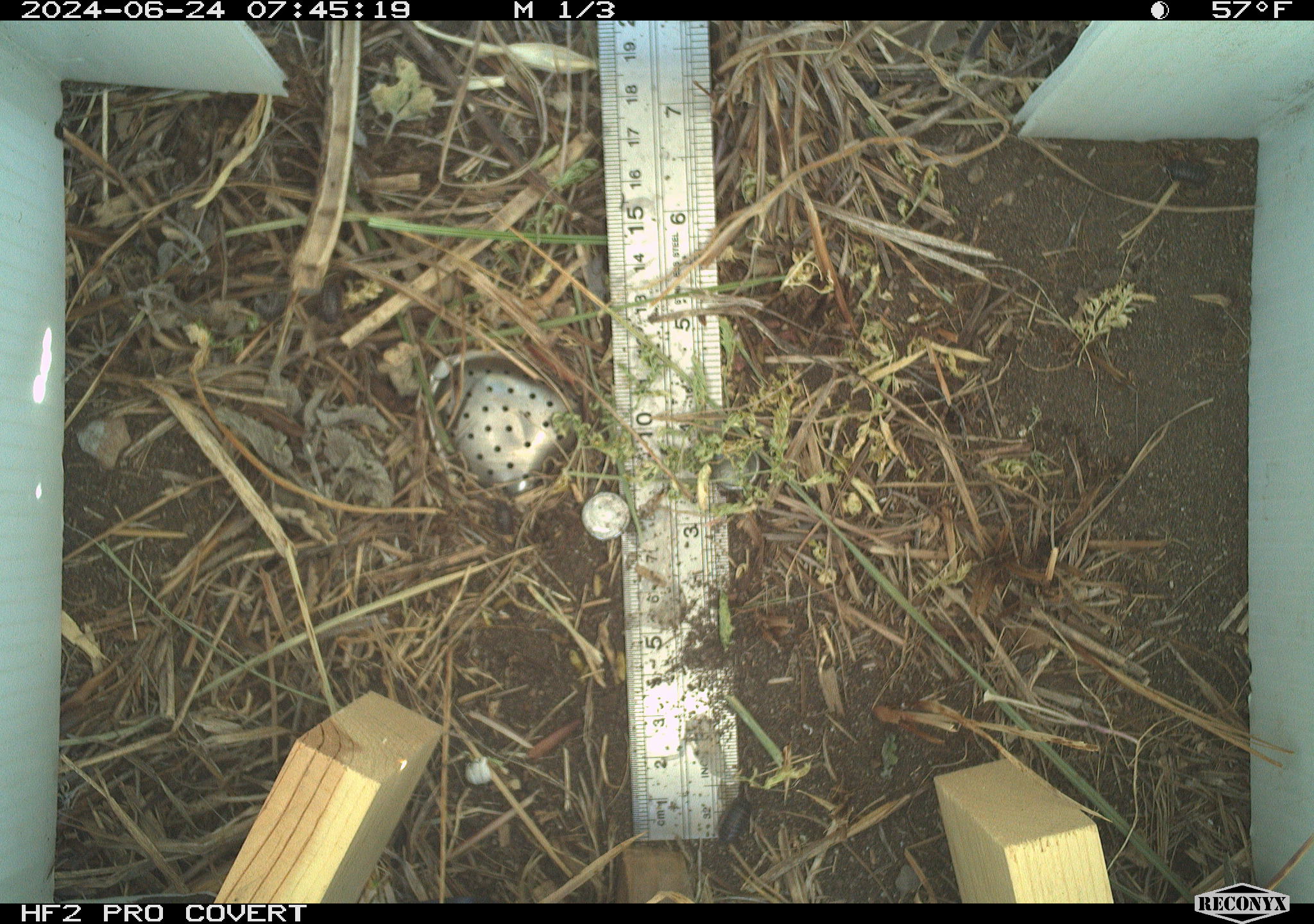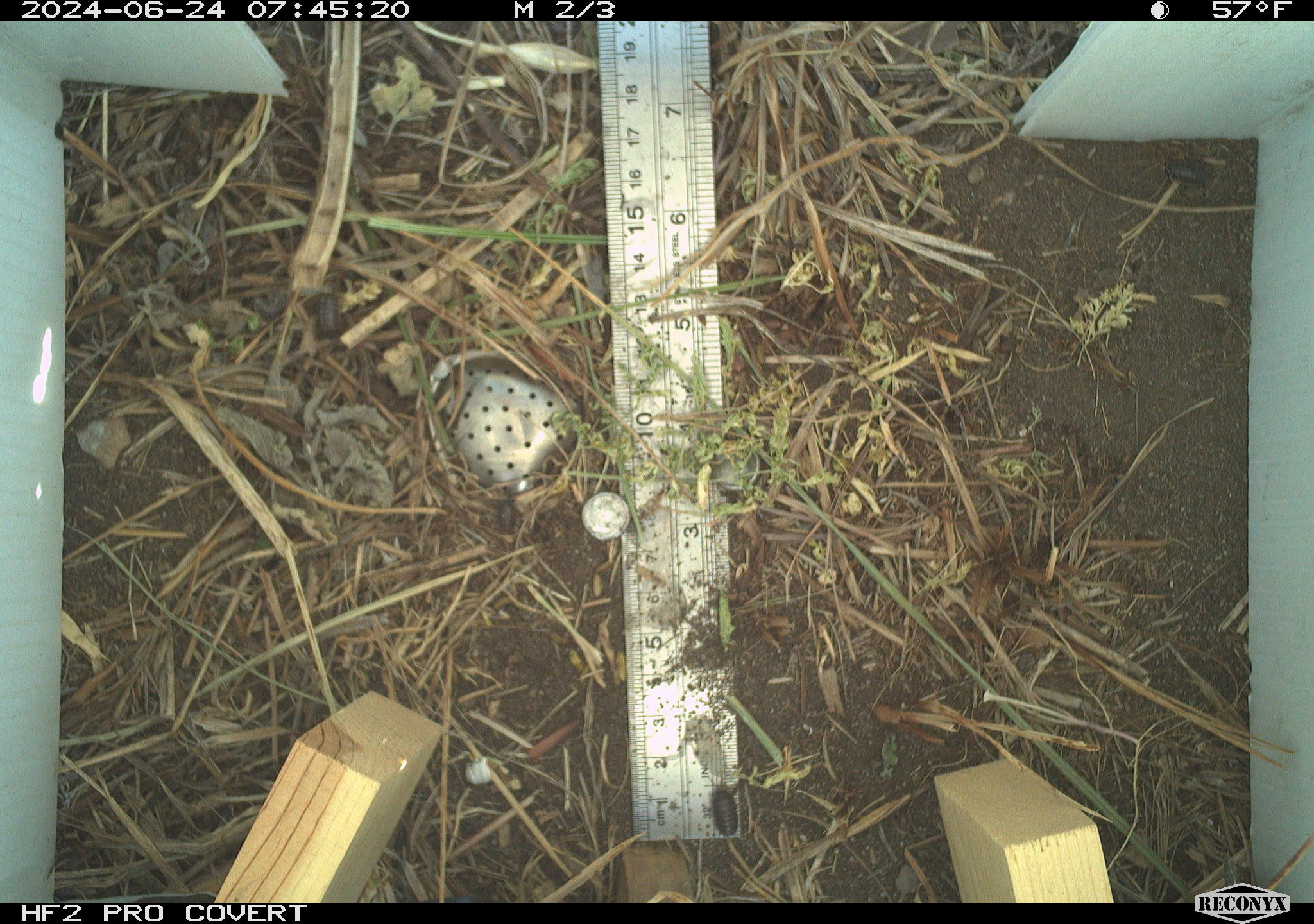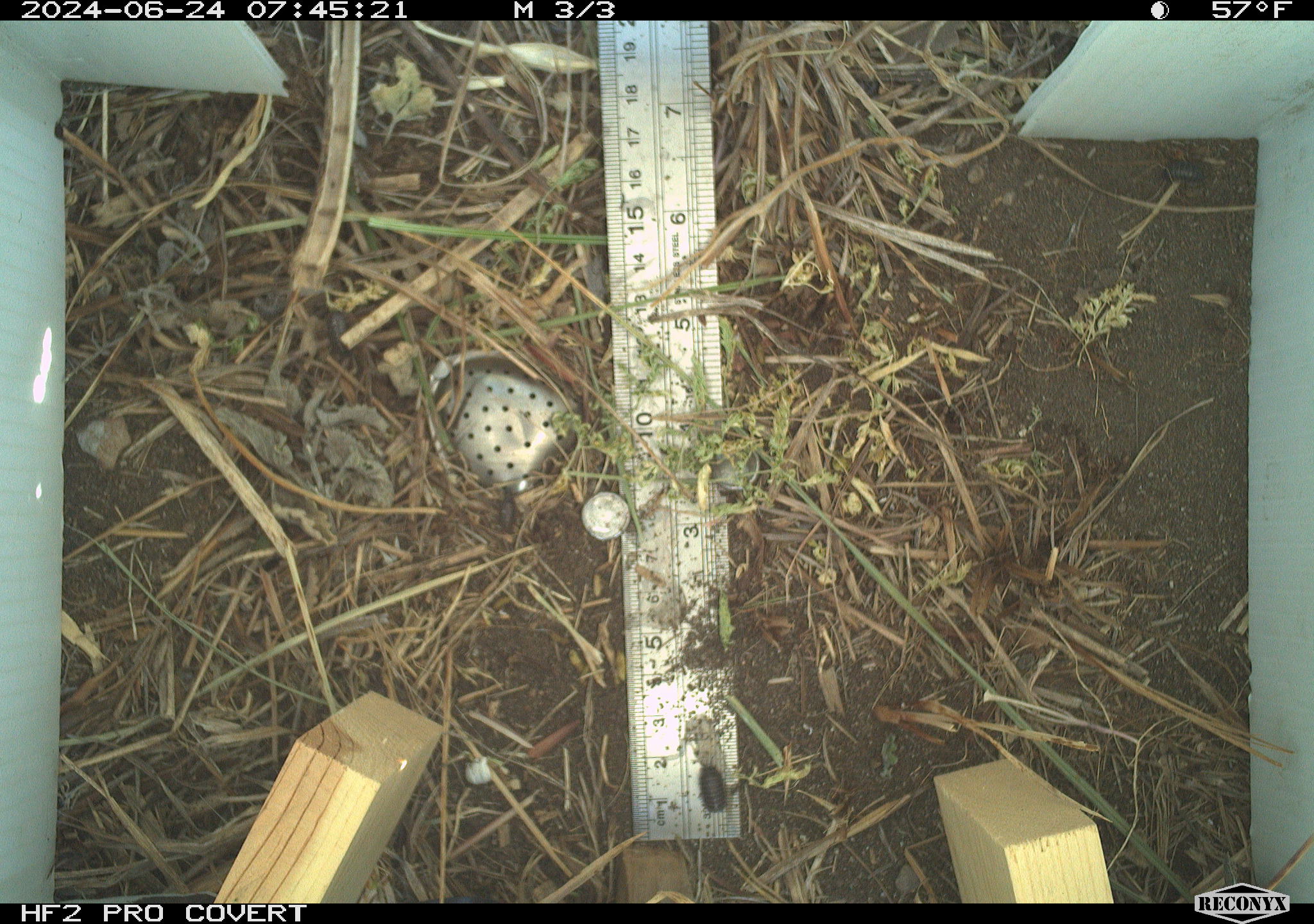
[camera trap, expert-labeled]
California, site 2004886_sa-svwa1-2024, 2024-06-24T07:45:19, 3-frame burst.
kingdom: Animalia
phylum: Arthropoda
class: Malacostraca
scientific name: Malacostraca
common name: amphipods, crabs, isopods, krill, lobsters and shrimps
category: malacostracan